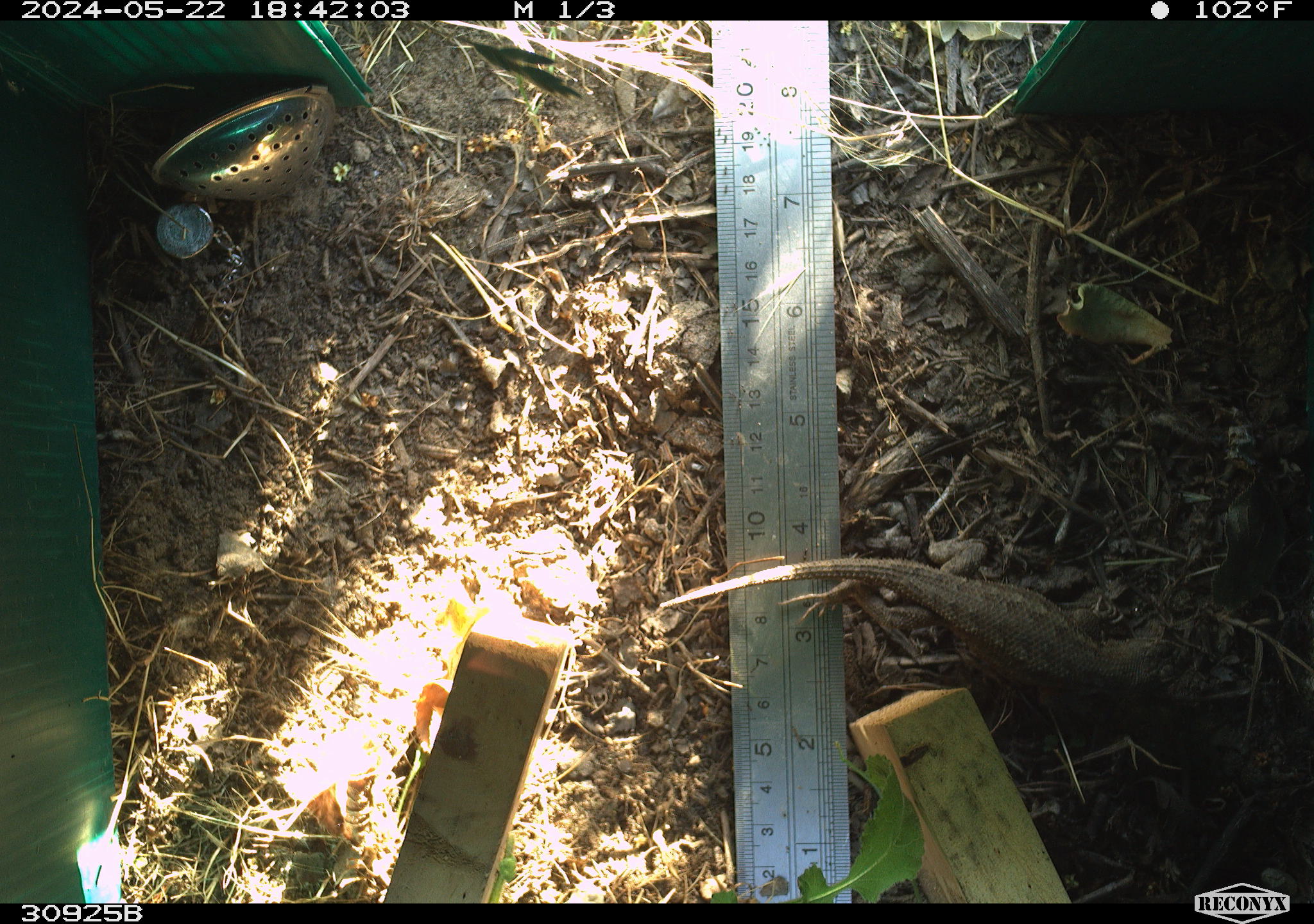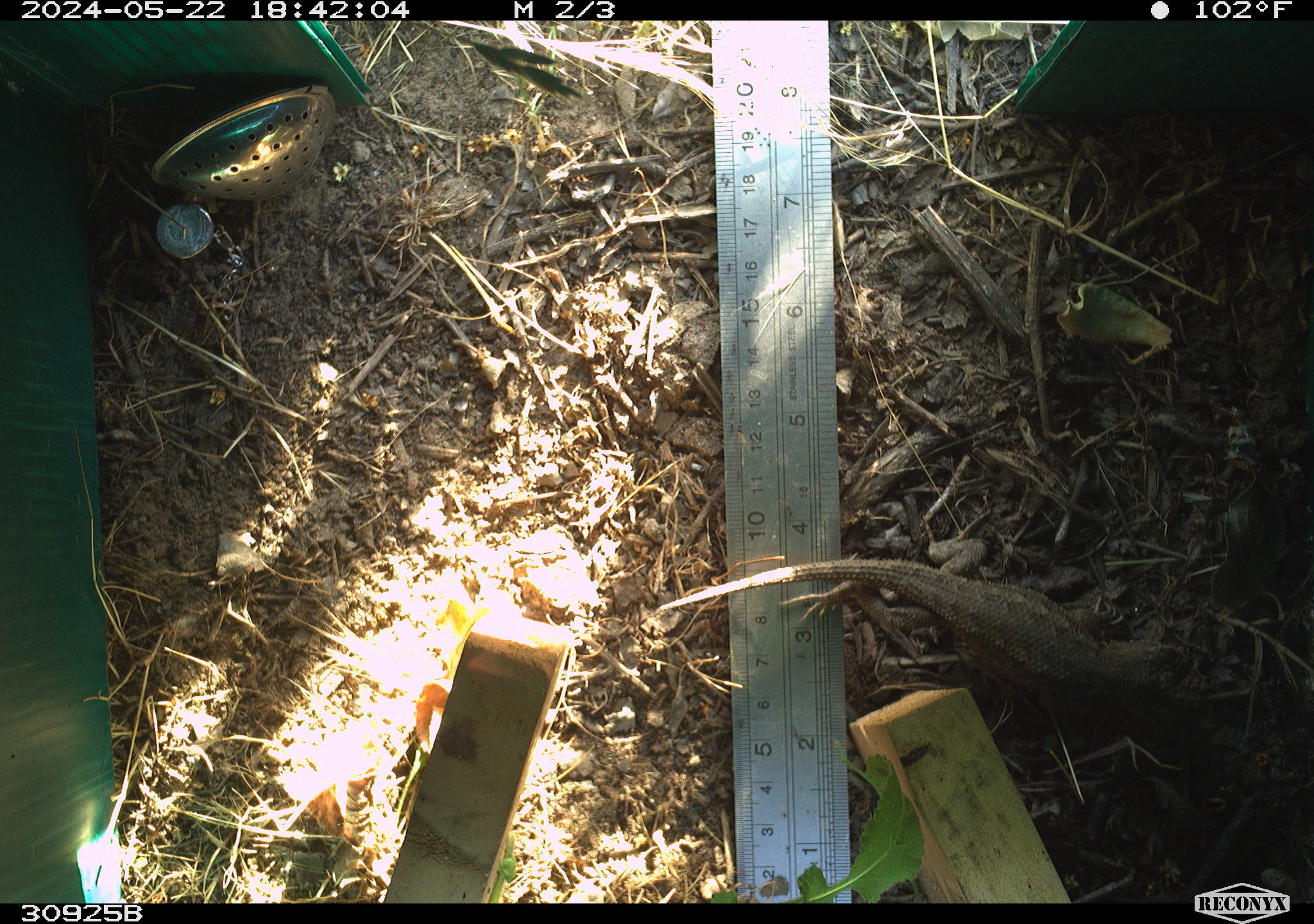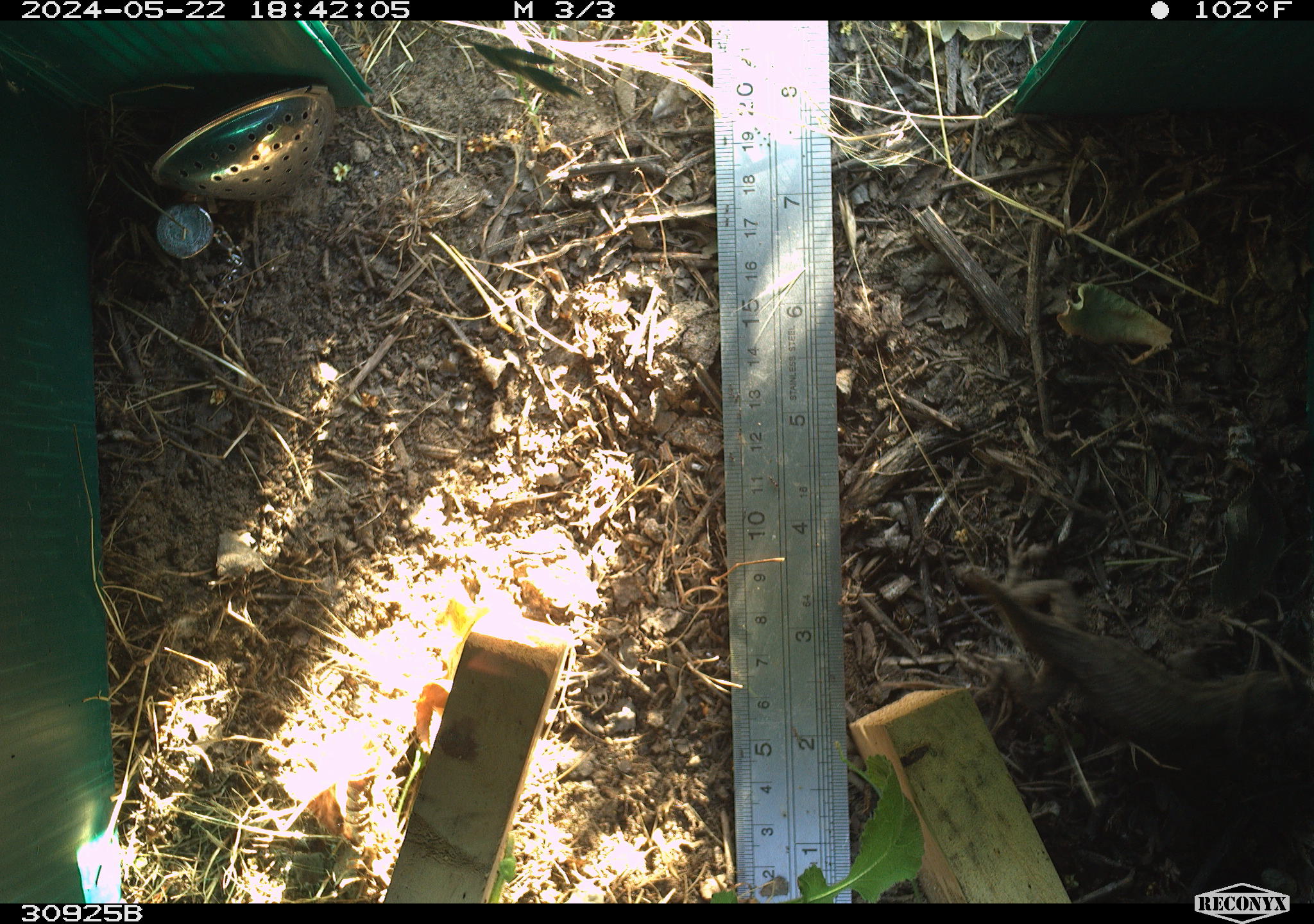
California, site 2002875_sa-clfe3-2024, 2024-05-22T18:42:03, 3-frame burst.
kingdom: Animalia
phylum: Chordata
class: Reptilia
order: Squamata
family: Phrynosomatidae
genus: Sceloporus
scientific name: Sceloporus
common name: spiny lizards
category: sceloporus species